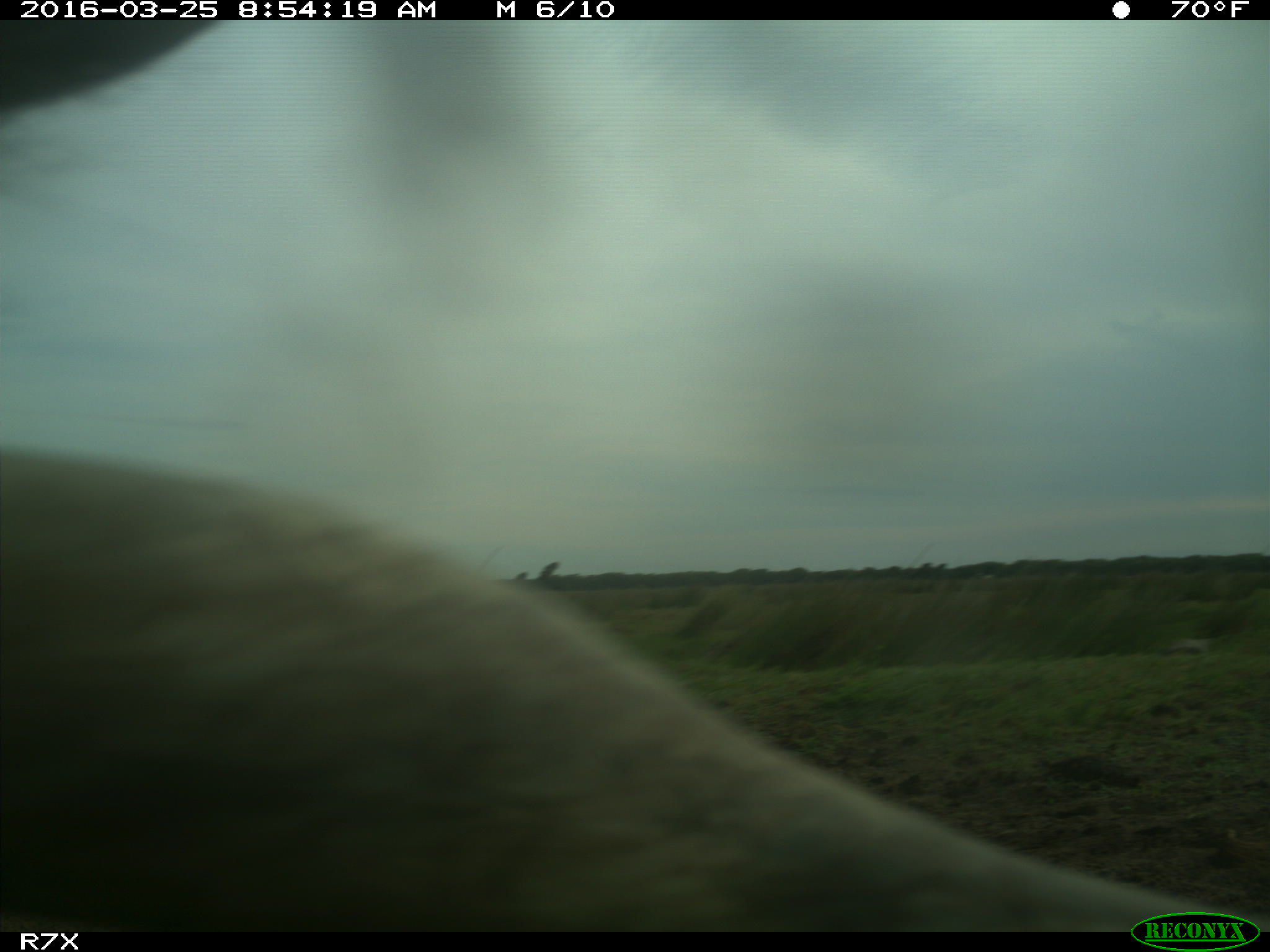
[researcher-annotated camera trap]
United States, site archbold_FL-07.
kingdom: Animalia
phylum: Chordata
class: Mammalia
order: Artiodactyla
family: Bovidae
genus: Bos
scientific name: Bos taurus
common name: domestic cow